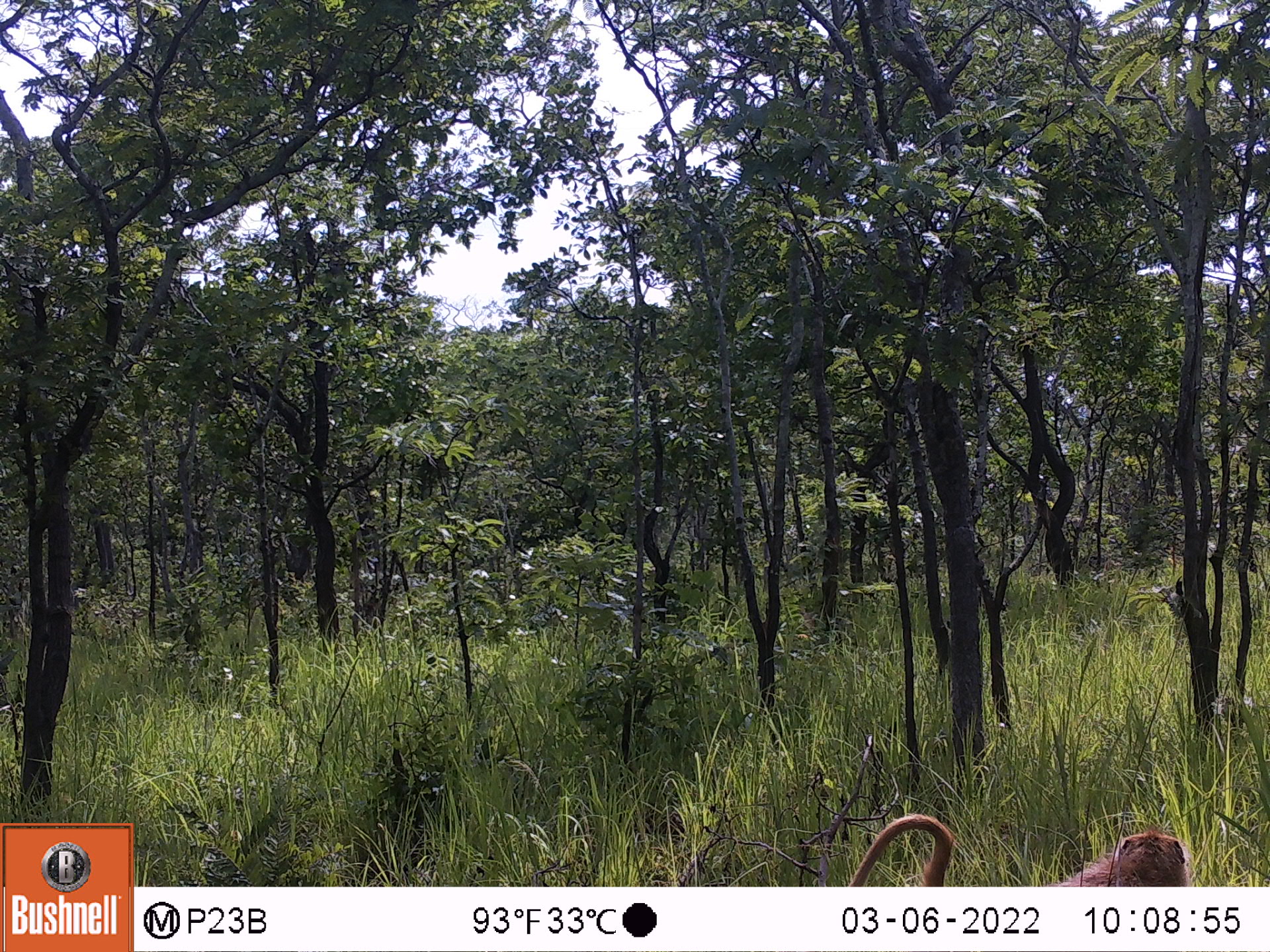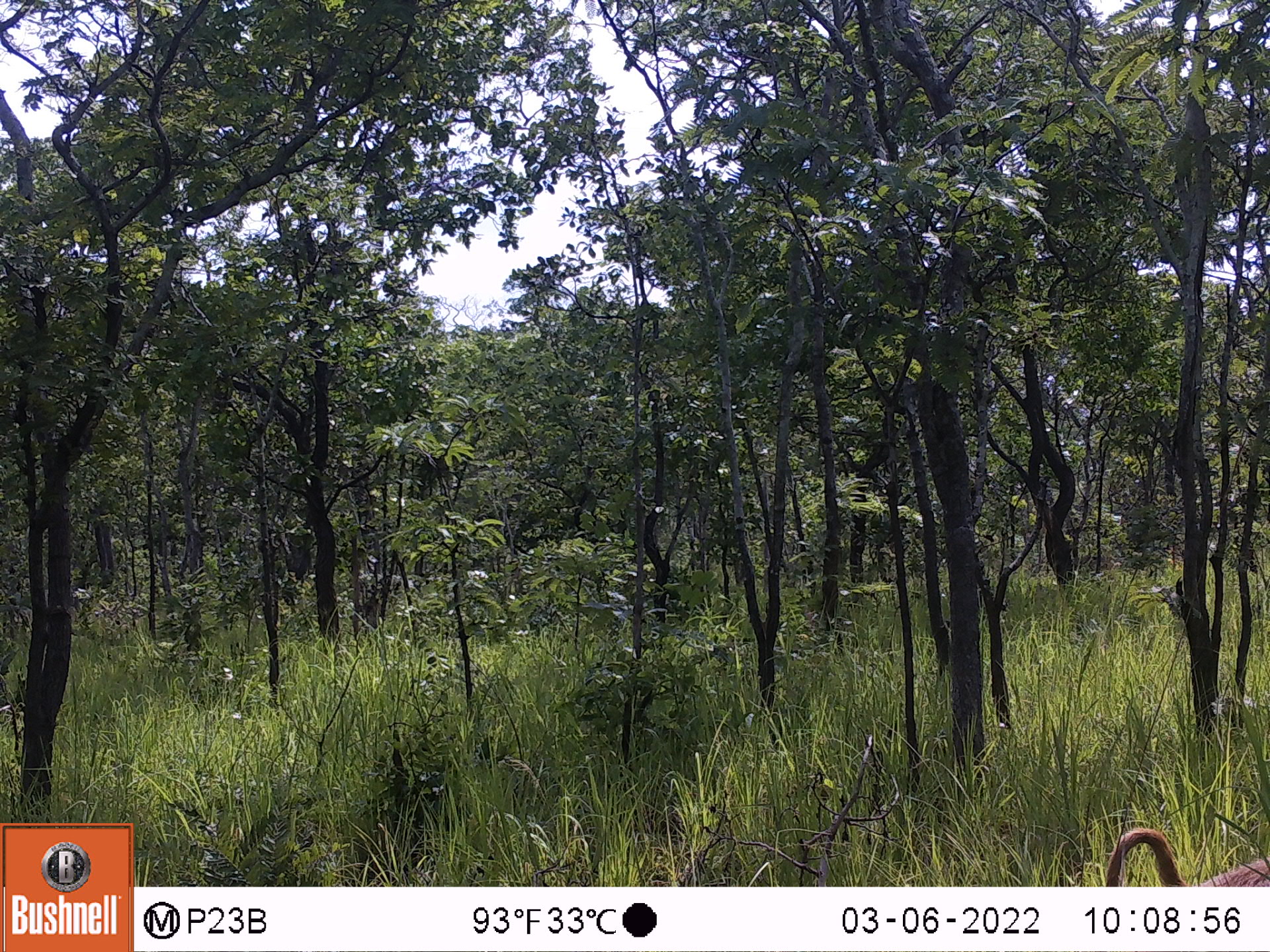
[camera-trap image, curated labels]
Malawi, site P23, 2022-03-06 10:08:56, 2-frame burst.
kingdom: Animalia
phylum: Chordata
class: Mammalia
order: Primates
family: Cercopithecidae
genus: Papio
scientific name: Papio cynocephalus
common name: yellow baboon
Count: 1.